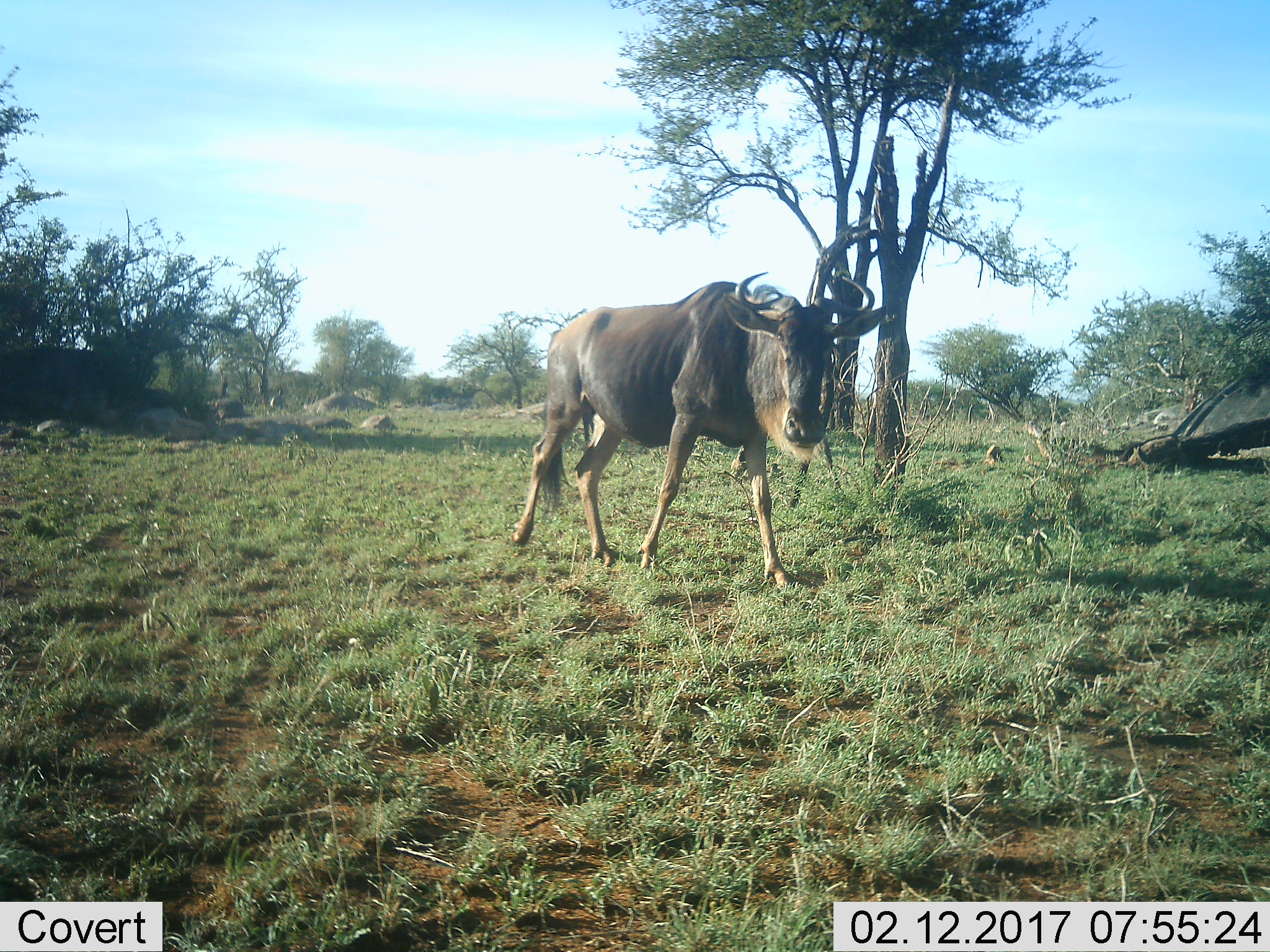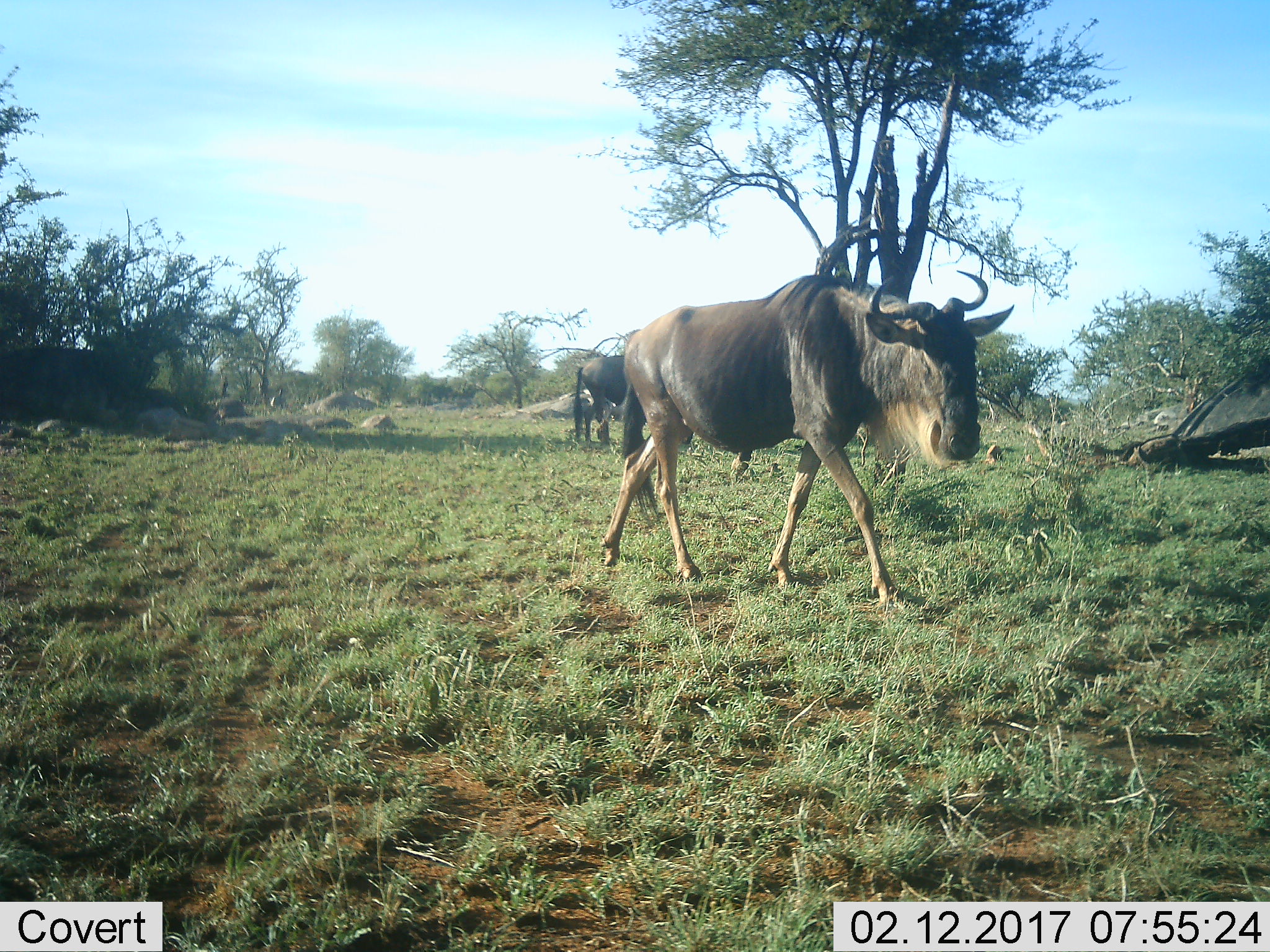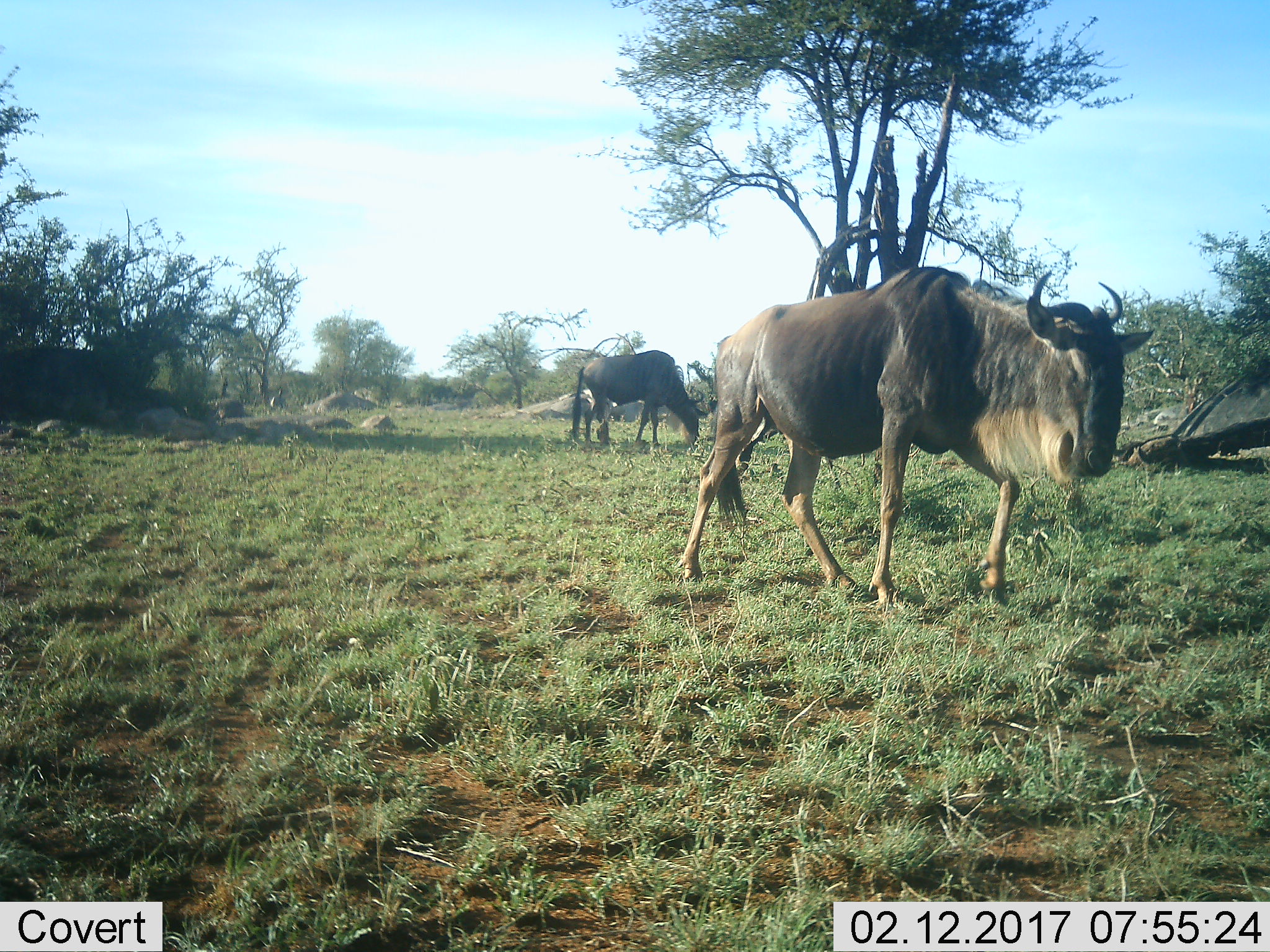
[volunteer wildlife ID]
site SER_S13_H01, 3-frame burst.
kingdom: Animalia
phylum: Chordata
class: Mammalia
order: Artiodactyla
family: Bovidae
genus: Connochaetes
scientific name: Connochaetes taurinus taurinus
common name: blue wildebeest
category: wildebeestblue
Wildebeestblue (blue wildebeest) (Connochaetes taurinus taurinus), count 2. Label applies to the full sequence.